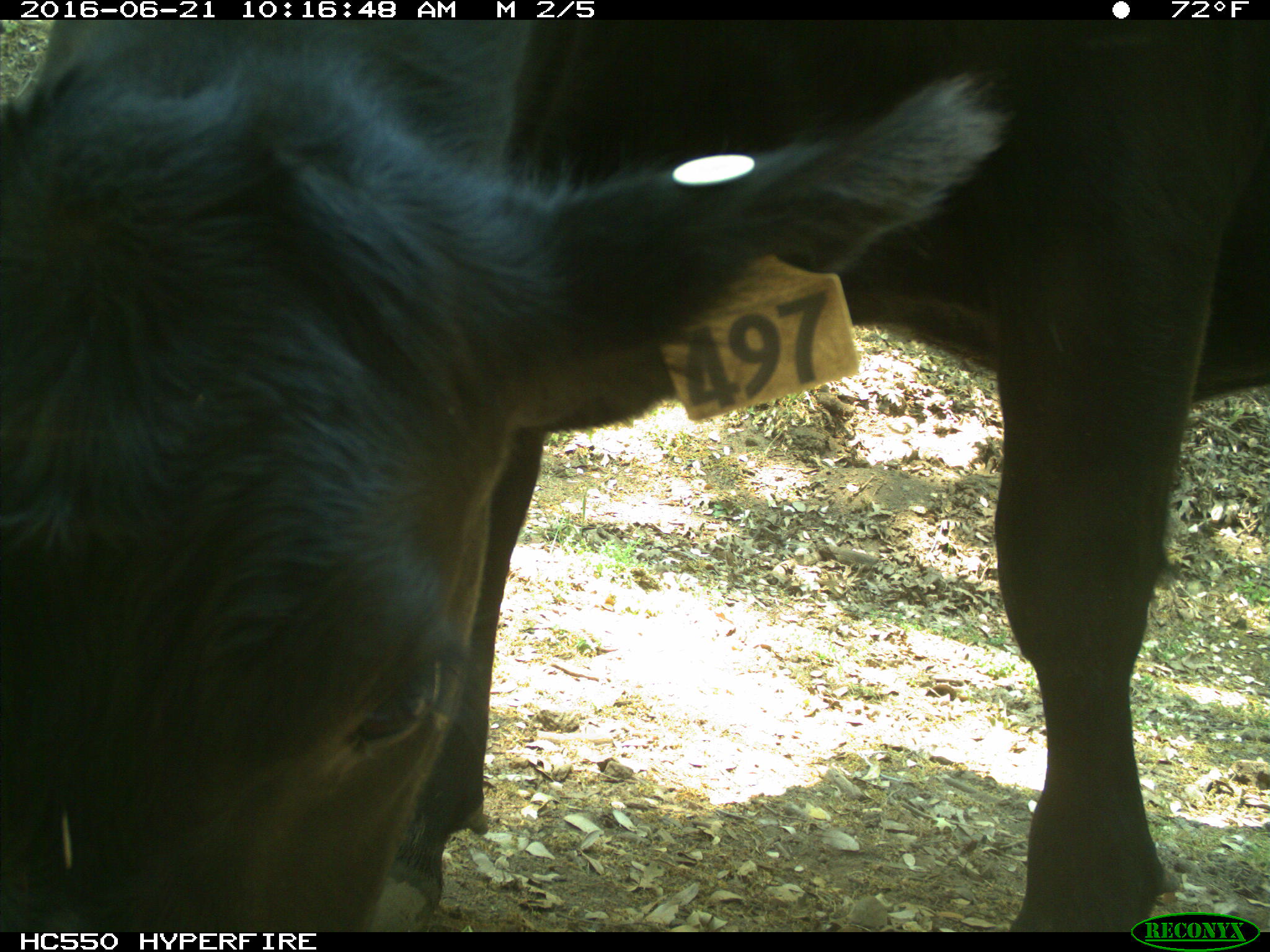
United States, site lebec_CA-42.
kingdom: Animalia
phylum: Chordata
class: Mammalia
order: Artiodactyla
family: Bovidae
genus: Bos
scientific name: Bos taurus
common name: domestic cow